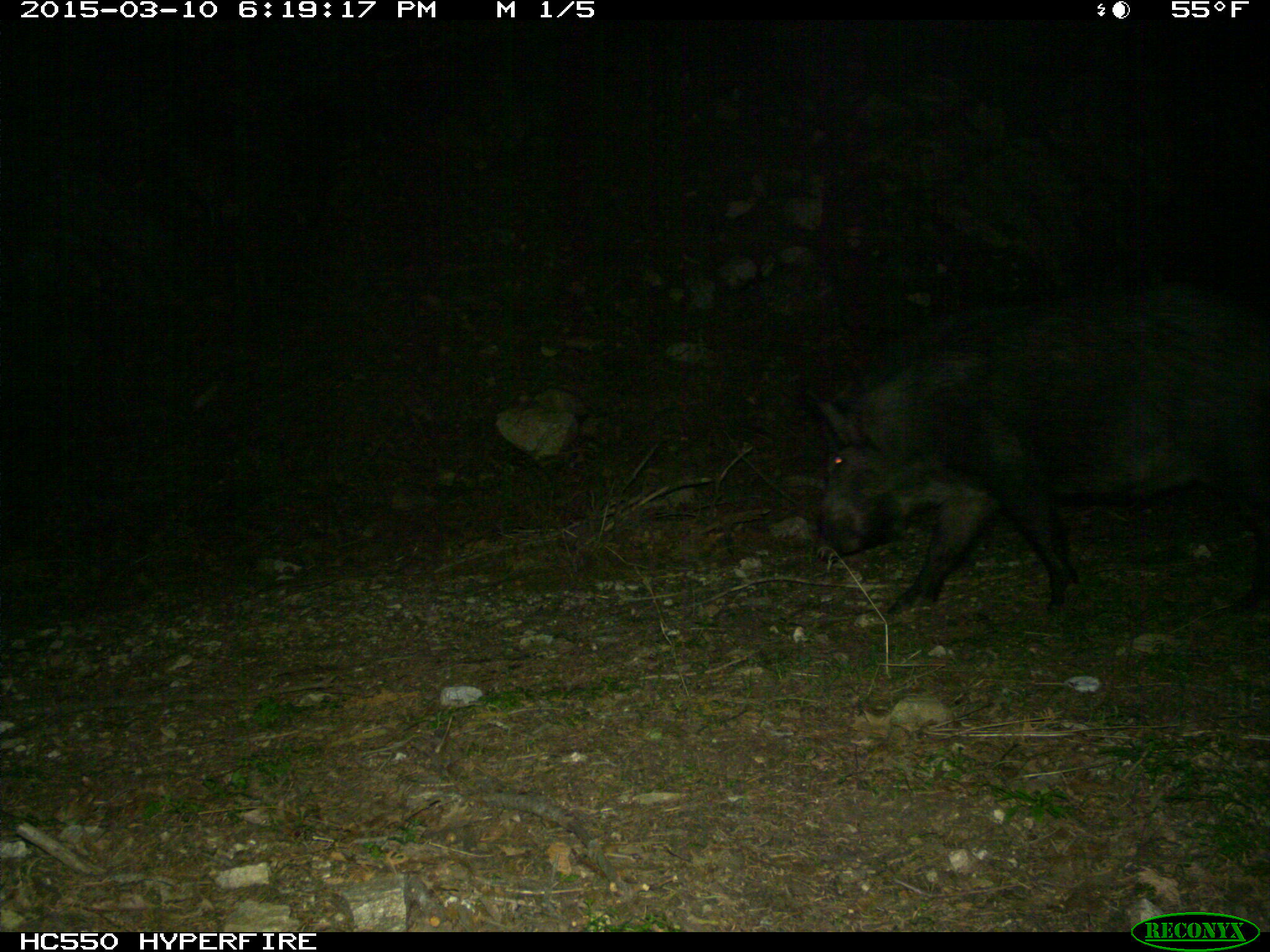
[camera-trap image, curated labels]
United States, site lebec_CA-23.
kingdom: Animalia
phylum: Chordata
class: Mammalia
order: Artiodactyla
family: Suidae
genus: Sus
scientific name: Sus scrofa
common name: wild boar